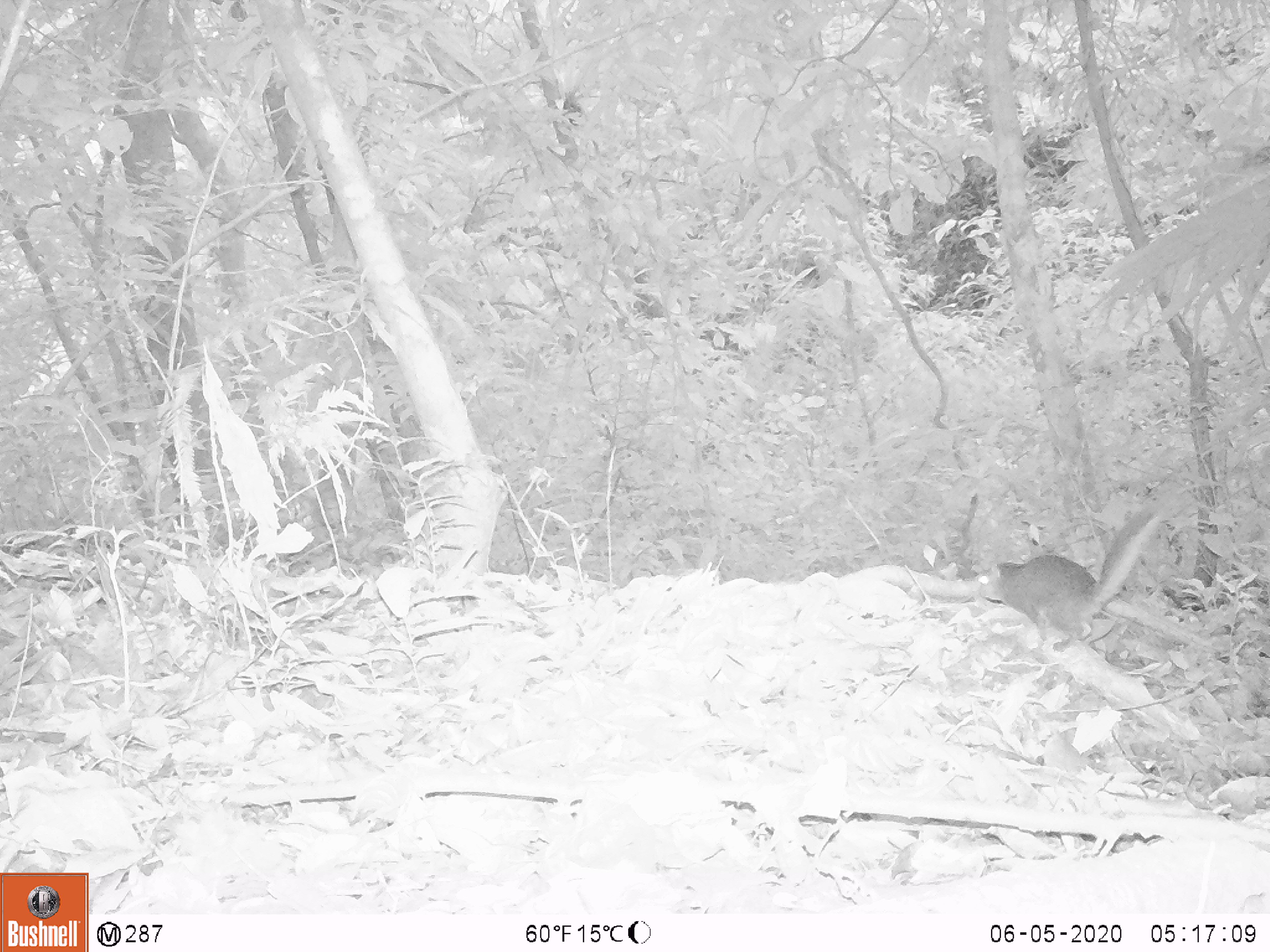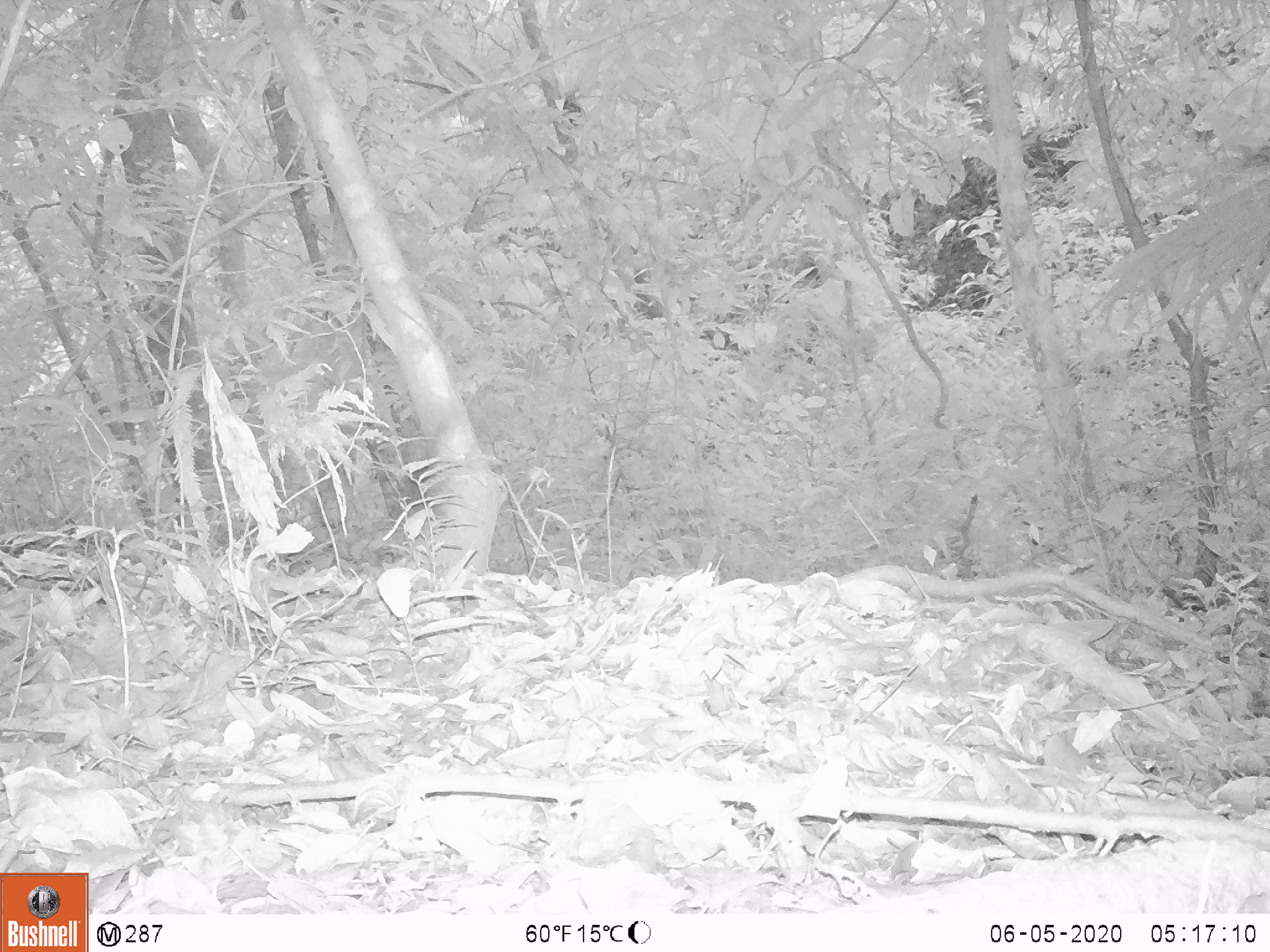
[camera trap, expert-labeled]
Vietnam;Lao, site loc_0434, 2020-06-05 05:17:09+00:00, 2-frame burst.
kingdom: Animalia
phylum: Chordata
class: Mammalia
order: Rodentia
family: Sciuridae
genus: Dremomys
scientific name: Dremomys rufigenis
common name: red-cheeked squirrel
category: red cheeked squirrel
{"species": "red cheeked squirrel (red-cheeked squirrel) (Dremomys rufigenis)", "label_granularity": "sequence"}